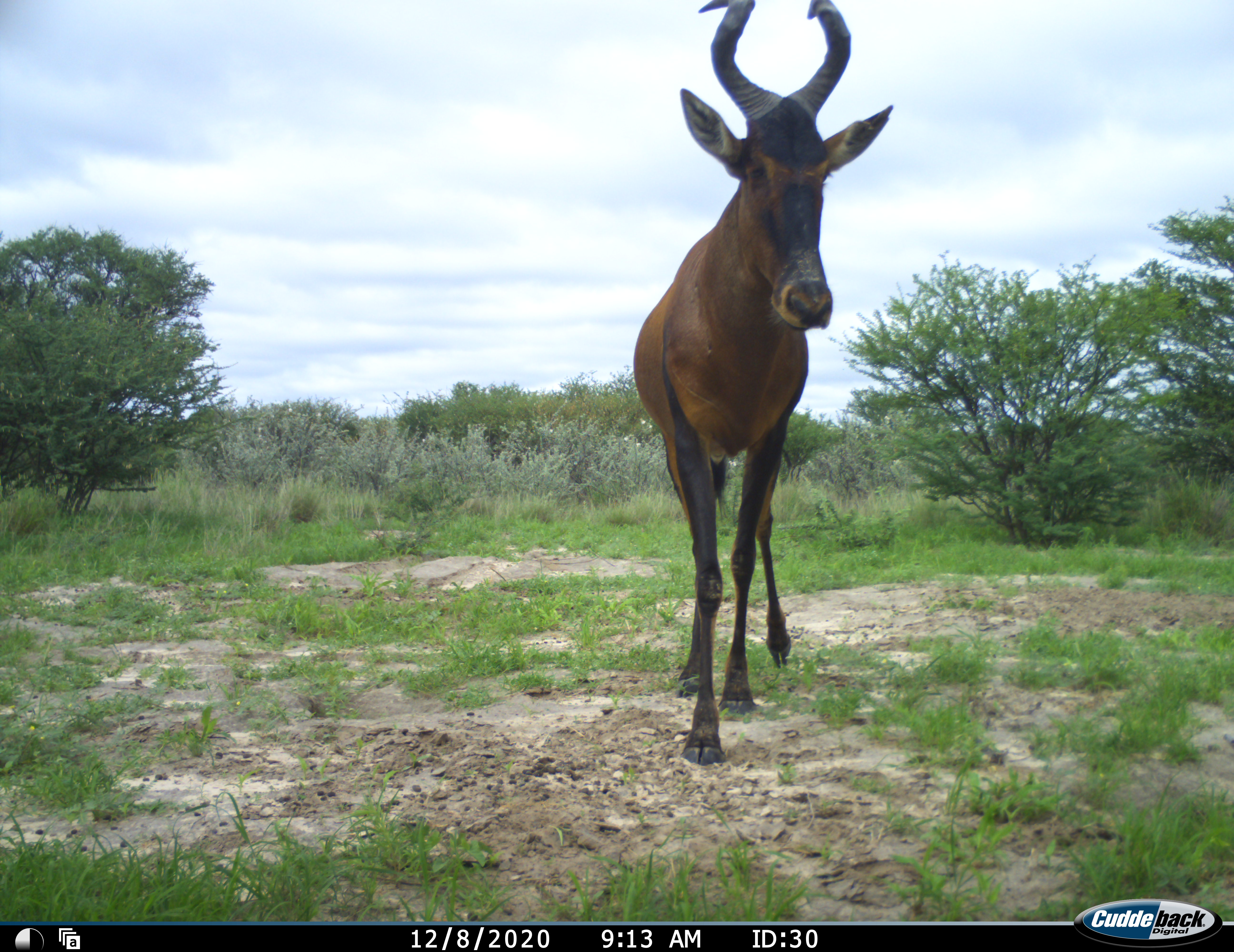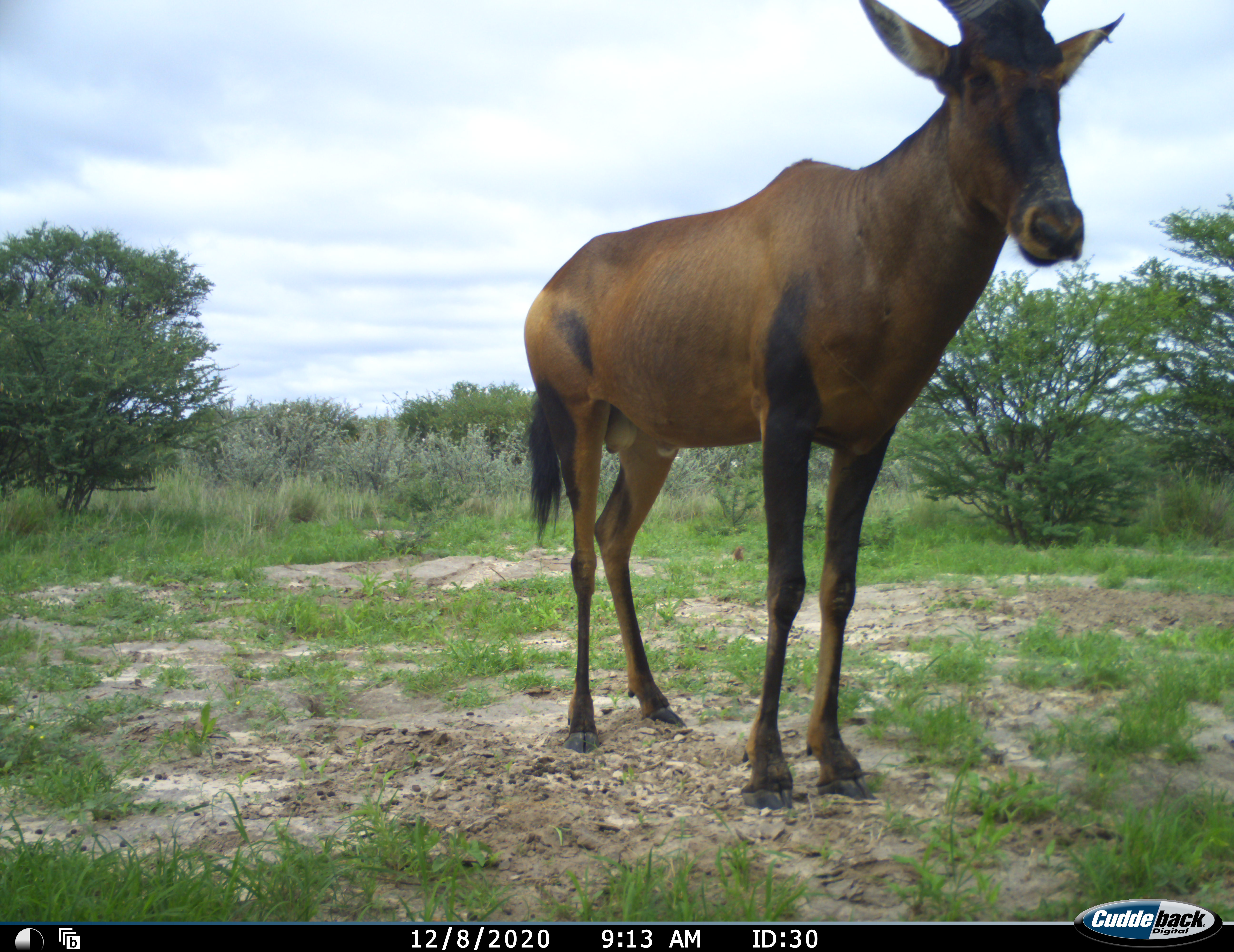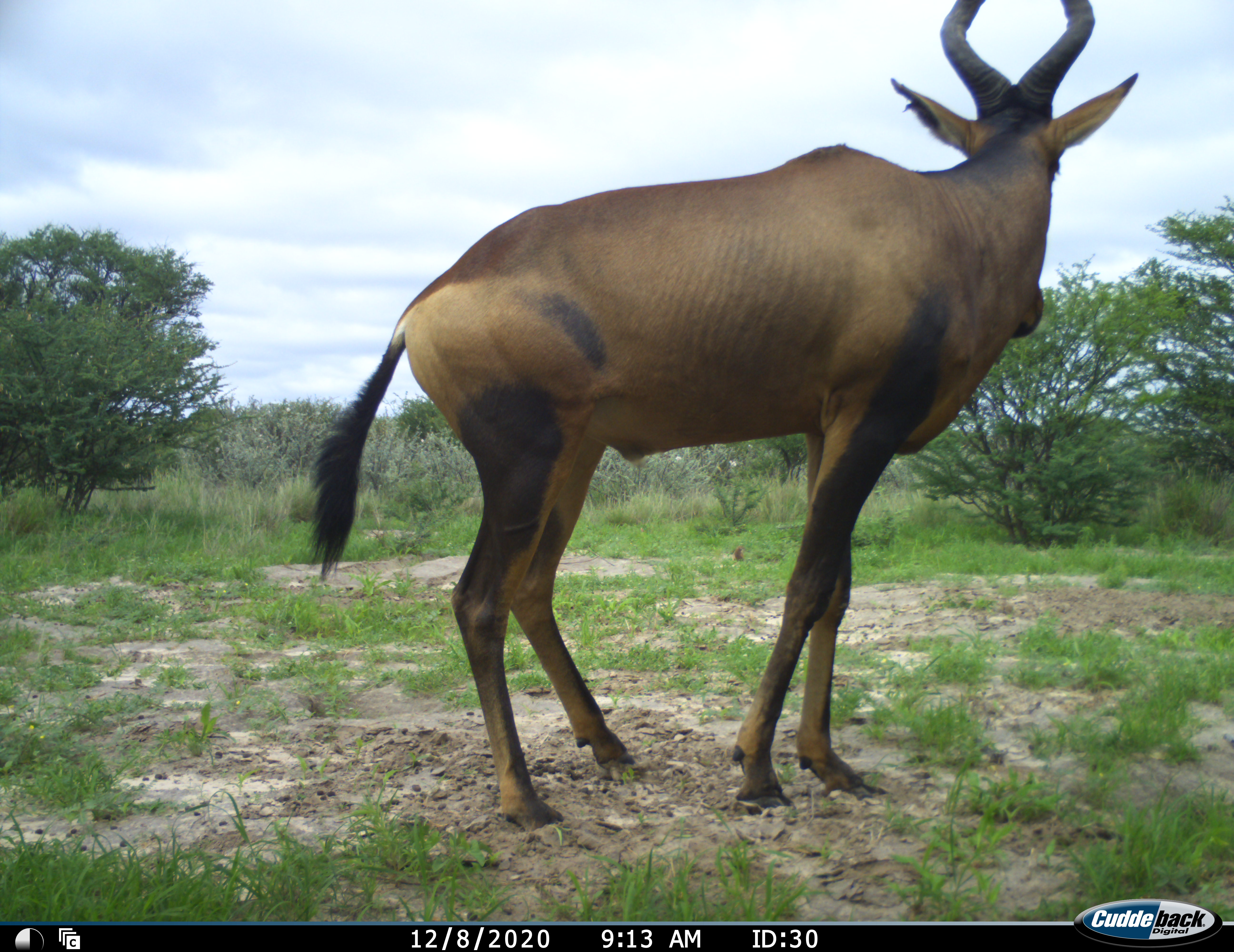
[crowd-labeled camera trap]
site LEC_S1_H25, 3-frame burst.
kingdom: Animalia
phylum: Chordata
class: Mammalia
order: Artiodactyla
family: Bovidae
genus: Alcelaphus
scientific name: Alcelaphus buselaphus caama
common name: red hartebeest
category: hartebeestred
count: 1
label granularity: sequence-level